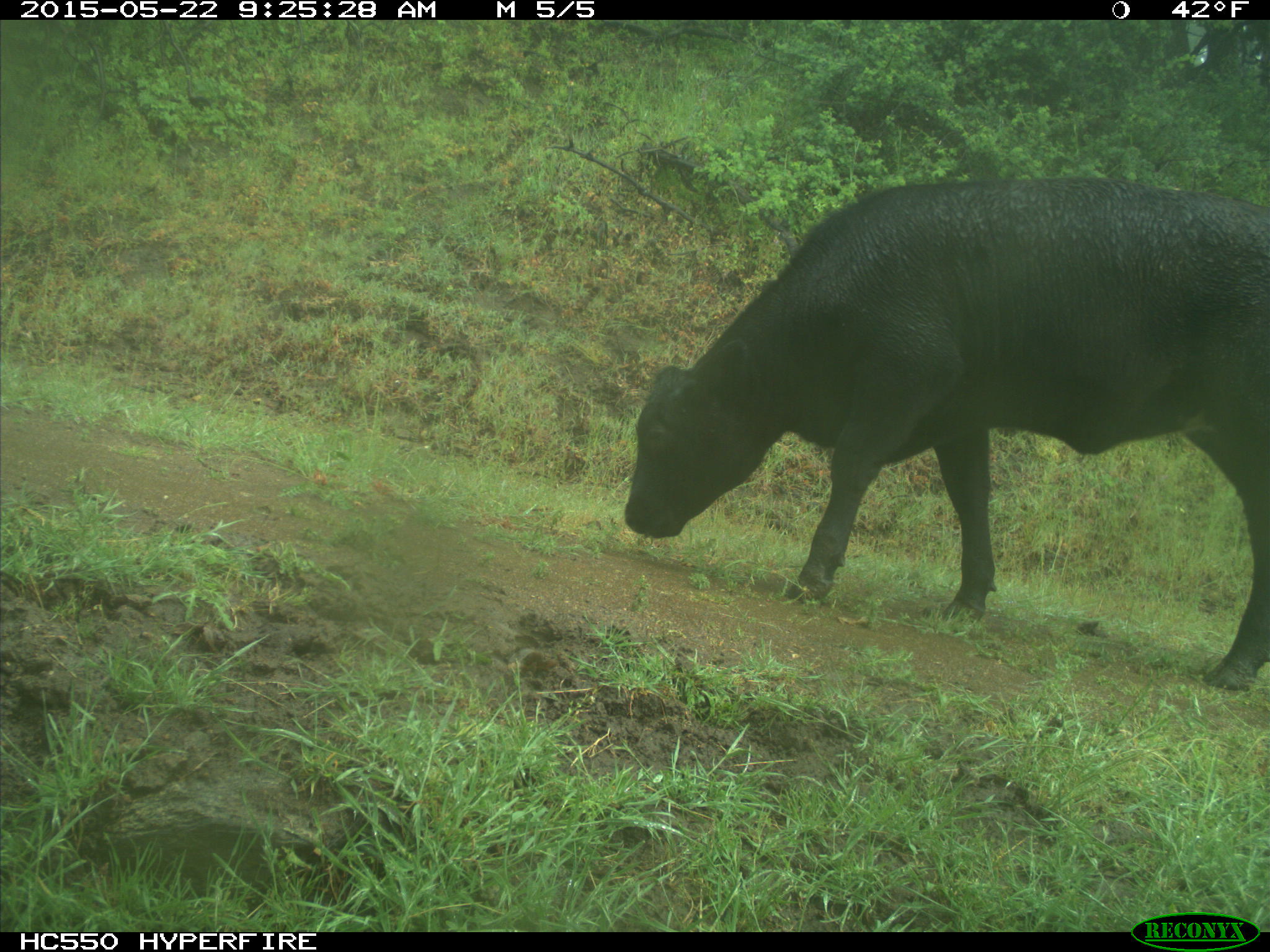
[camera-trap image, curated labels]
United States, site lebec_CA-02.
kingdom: Animalia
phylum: Chordata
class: Mammalia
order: Artiodactyla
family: Bovidae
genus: Bos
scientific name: Bos taurus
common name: domestic cow